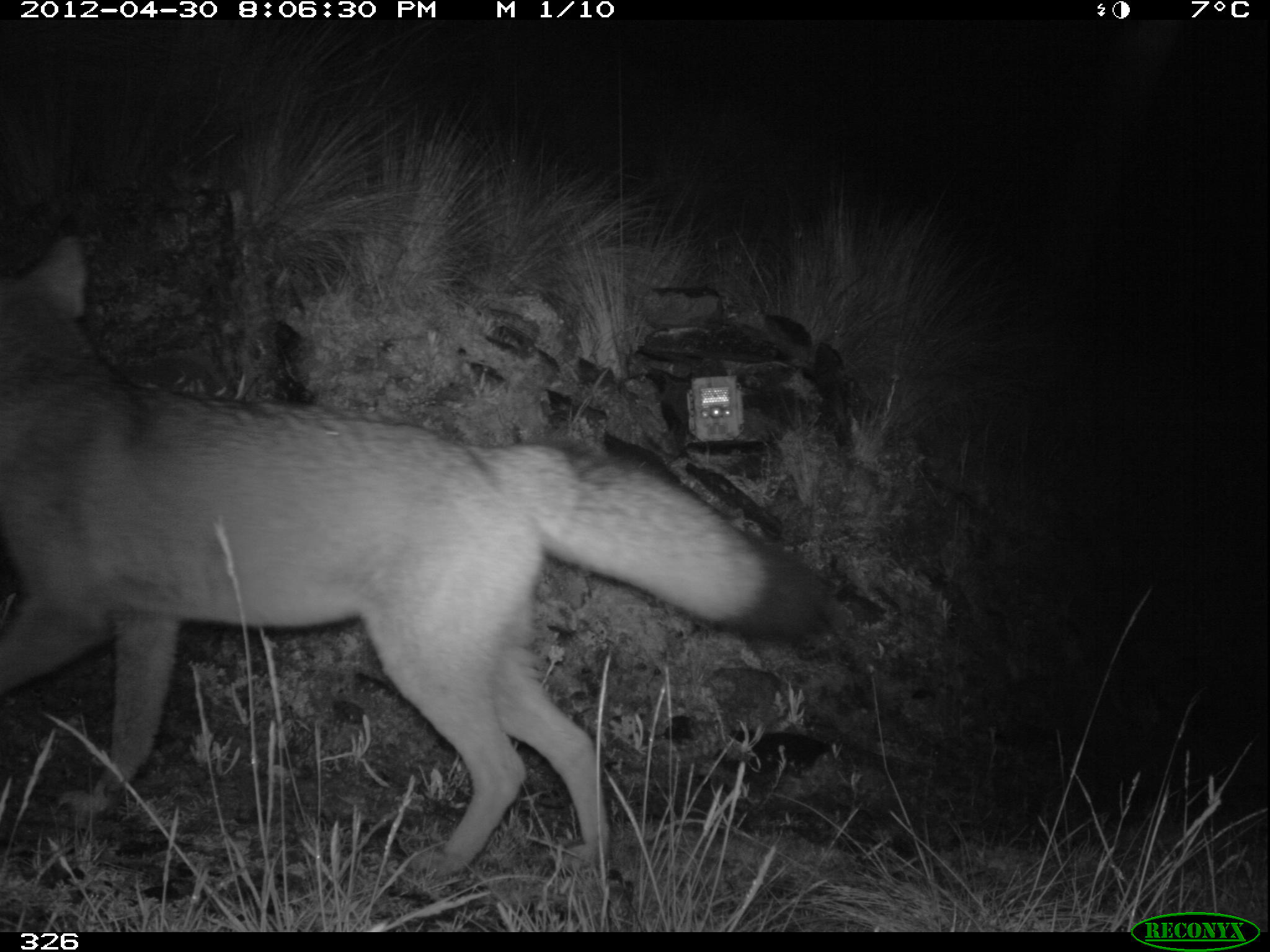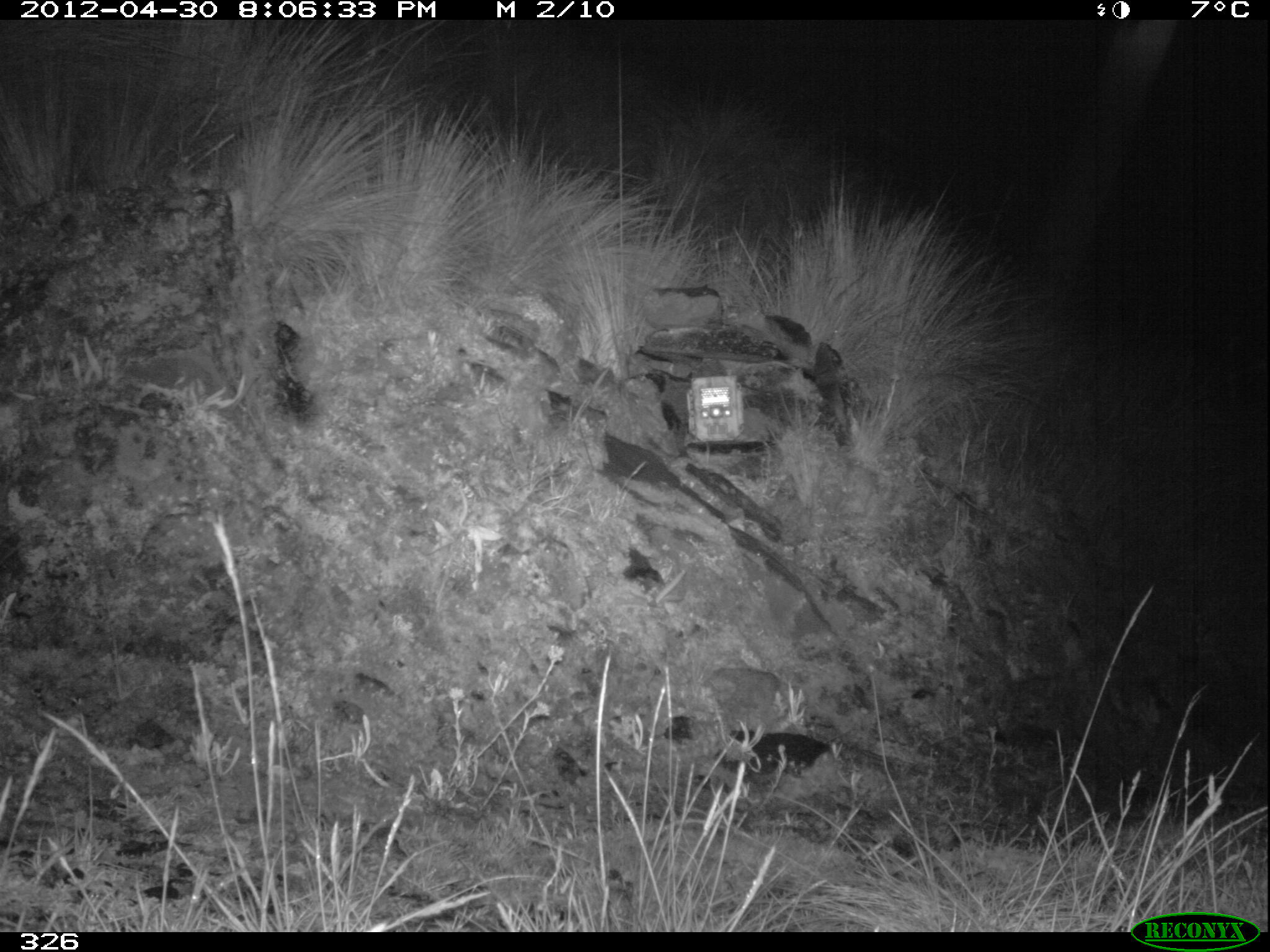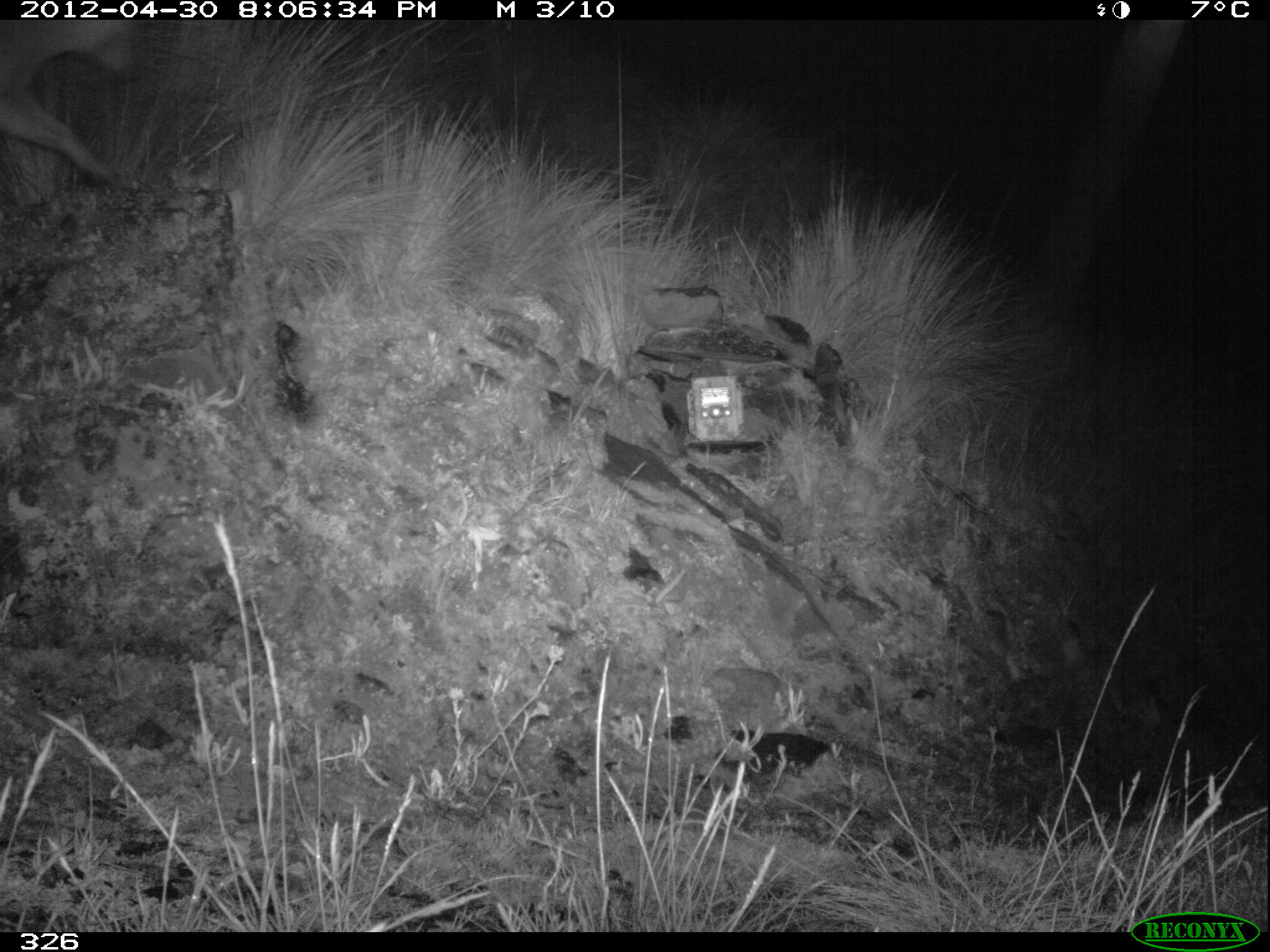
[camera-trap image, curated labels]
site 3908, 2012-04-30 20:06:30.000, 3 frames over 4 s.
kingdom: Animalia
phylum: Chordata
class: Mammalia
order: Carnivora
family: Canidae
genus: Lycalopex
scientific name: Lycalopex culpaeus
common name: culpeo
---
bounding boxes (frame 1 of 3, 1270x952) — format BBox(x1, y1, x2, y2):
lycalopex culpaeus: BBox(0, 229, 832, 875)